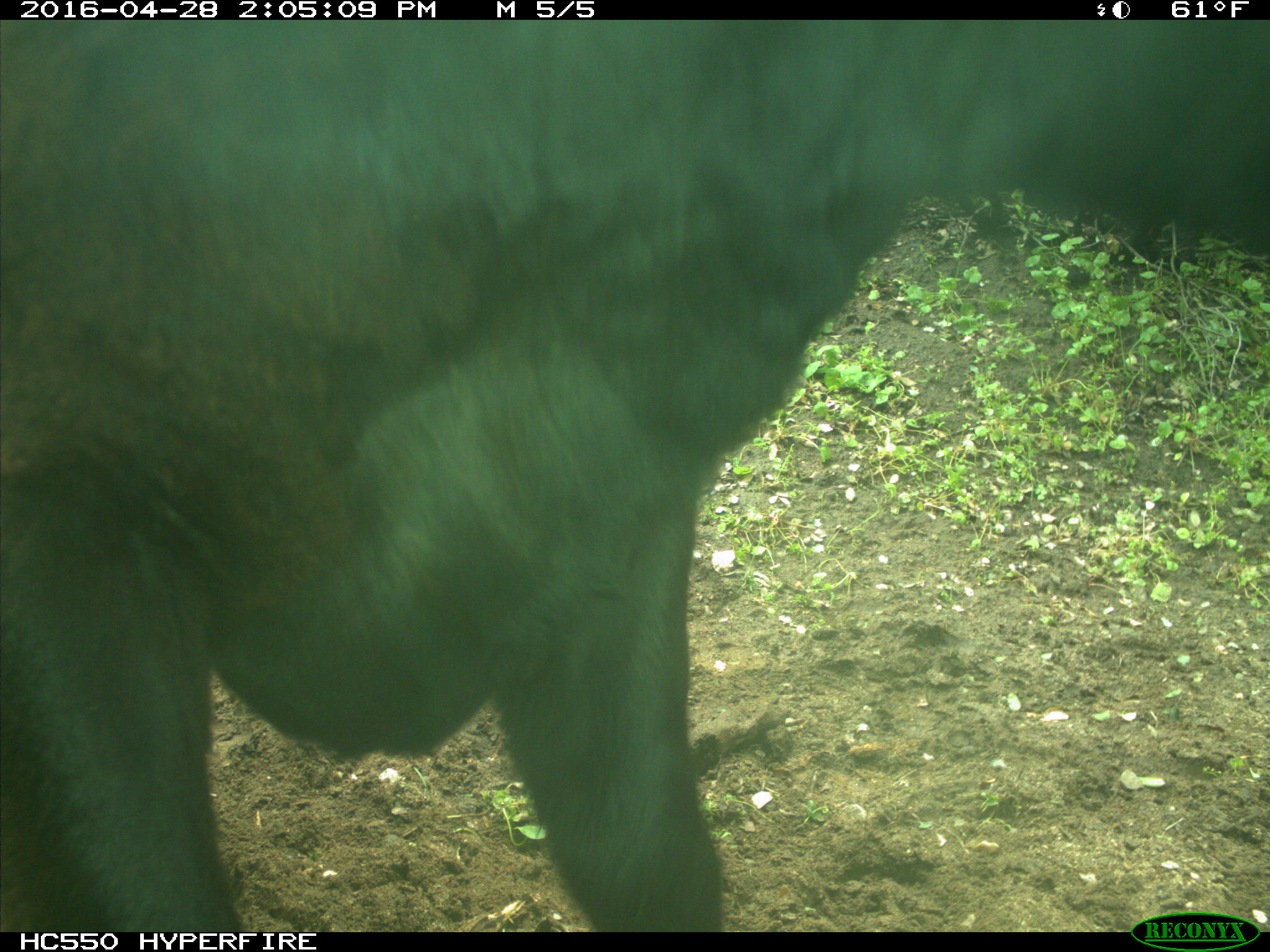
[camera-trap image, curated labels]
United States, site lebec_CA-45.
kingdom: Animalia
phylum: Chordata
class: Mammalia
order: Artiodactyla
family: Bovidae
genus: Bos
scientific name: Bos taurus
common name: domestic cow